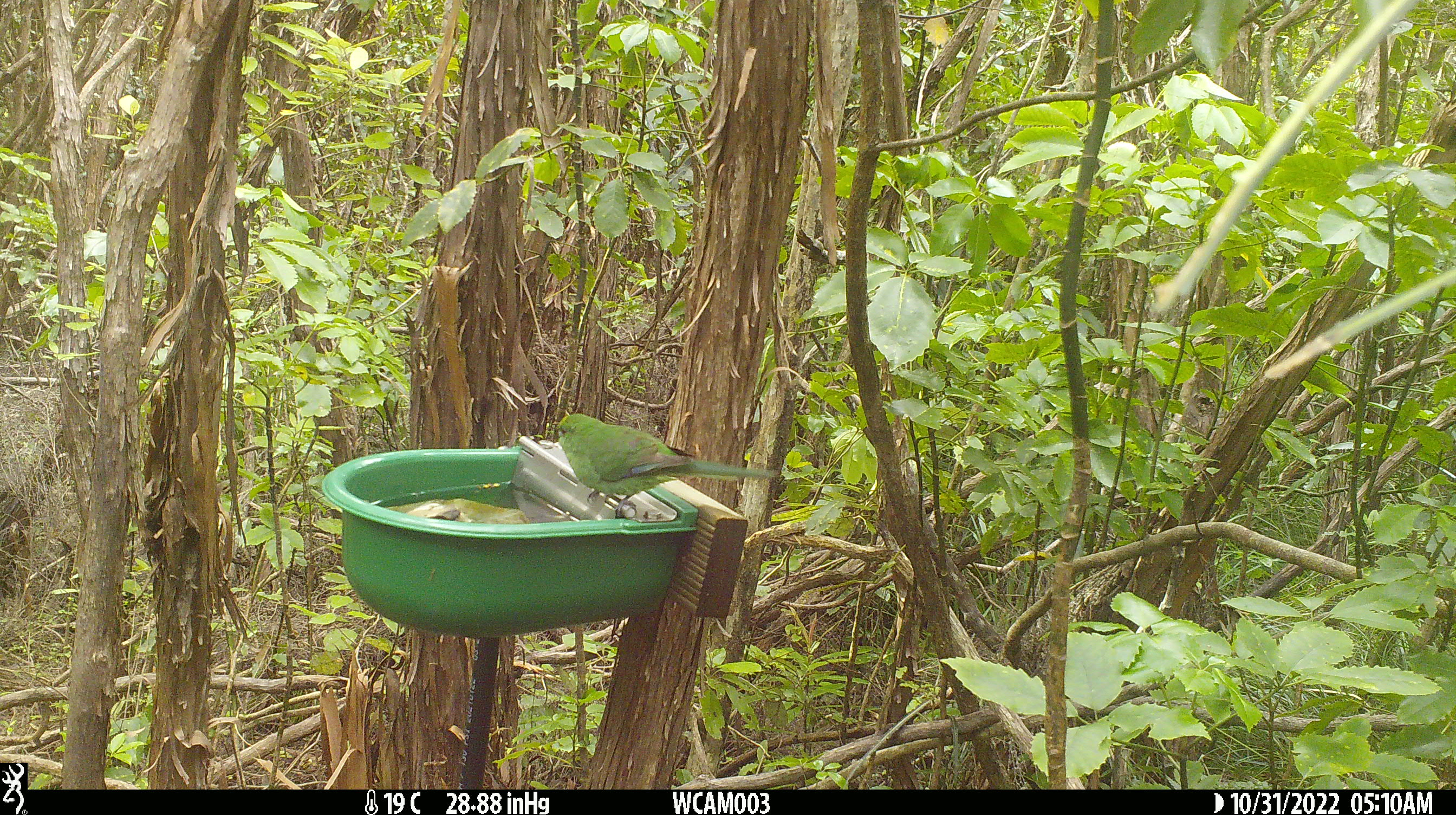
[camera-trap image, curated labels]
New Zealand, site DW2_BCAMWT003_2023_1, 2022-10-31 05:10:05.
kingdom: Animalia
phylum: Chordata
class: Aves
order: Psittaciformes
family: Psittaculidae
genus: Cyanoramphus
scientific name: Cyanoramphus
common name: parakeet